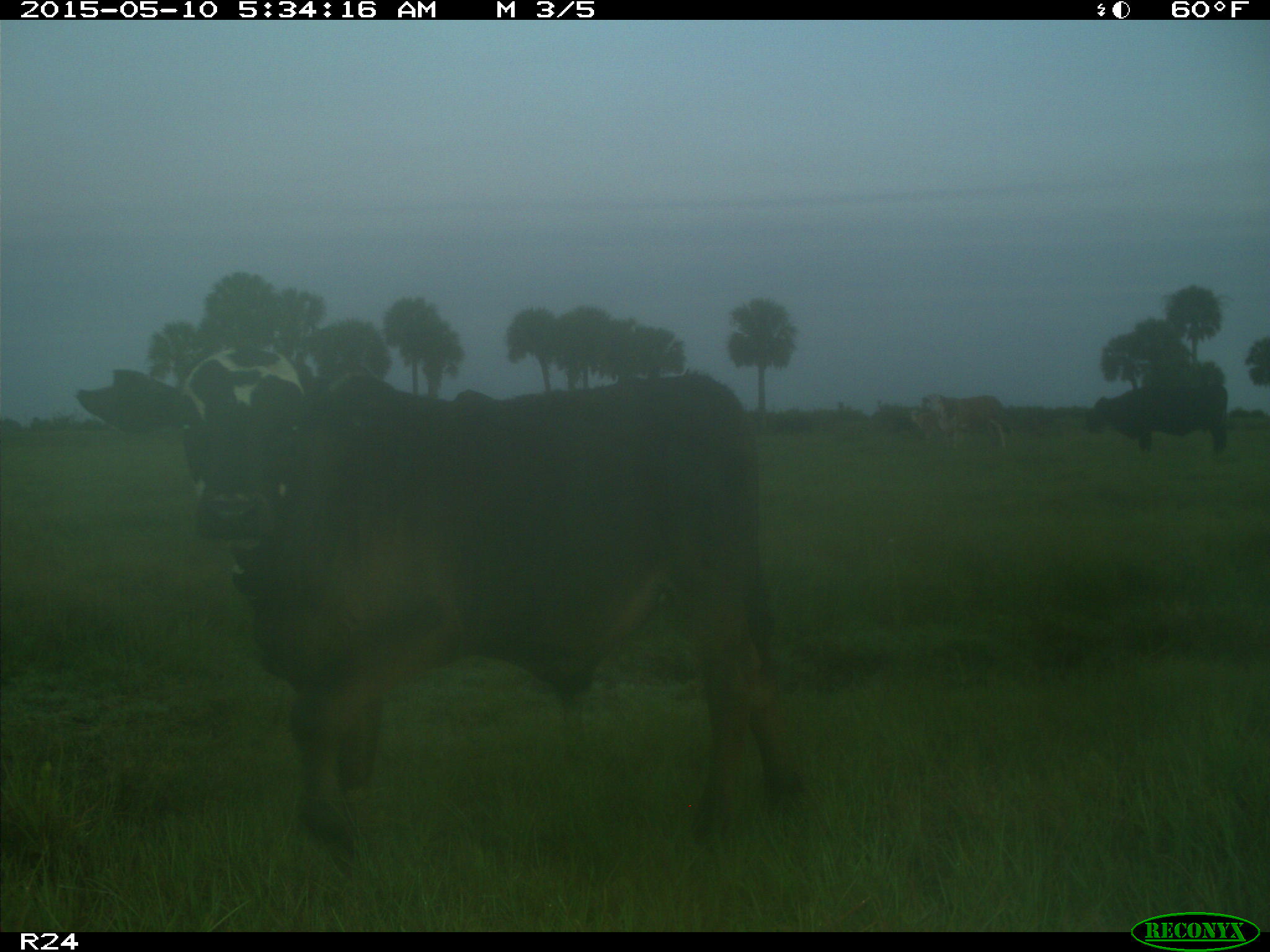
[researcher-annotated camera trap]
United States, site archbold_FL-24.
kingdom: Animalia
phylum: Chordata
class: Mammalia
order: Artiodactyla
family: Bovidae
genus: Bos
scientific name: Bos taurus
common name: domestic cow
Bos taurus (domestic cow).